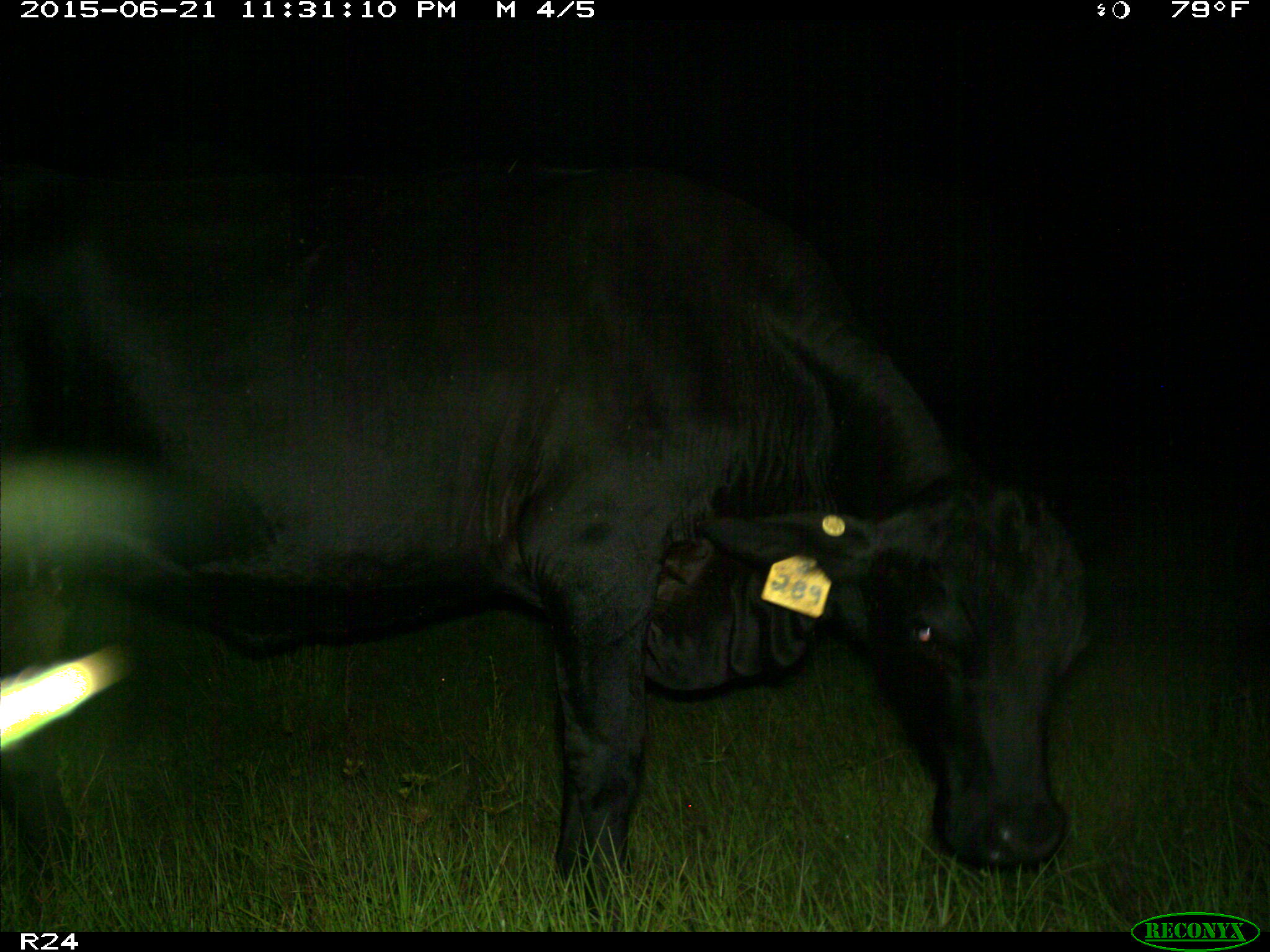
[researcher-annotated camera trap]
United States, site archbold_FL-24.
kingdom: Animalia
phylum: Chordata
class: Mammalia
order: Artiodactyla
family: Bovidae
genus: Bos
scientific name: Bos taurus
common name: domestic cow